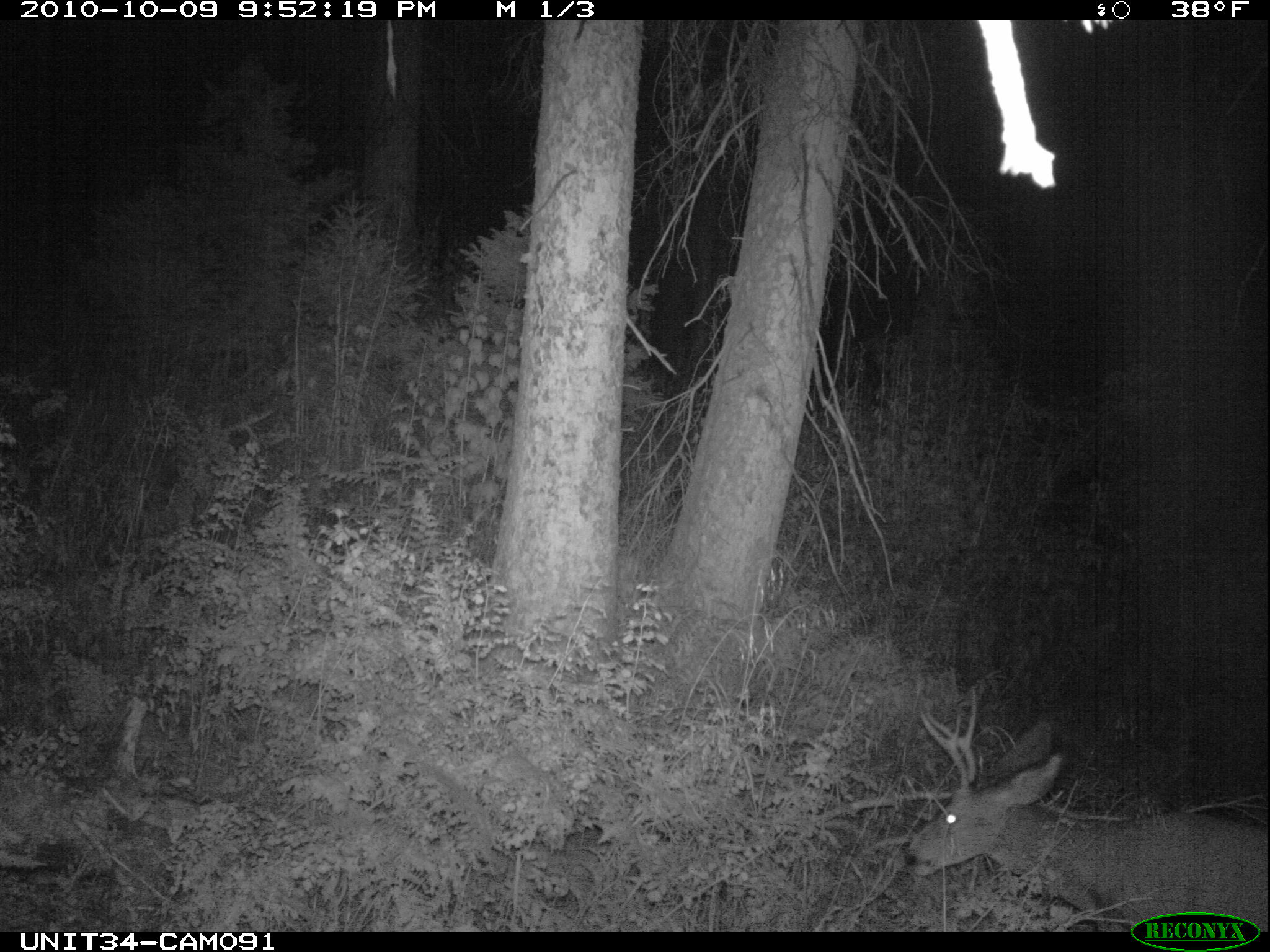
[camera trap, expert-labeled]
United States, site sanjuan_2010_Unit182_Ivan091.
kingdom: Animalia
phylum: Chordata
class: Mammalia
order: Artiodactyla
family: Cervidae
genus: Odocoileus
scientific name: Odocoileus hemionus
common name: mule deer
Odocoileus hemionus (mule deer).